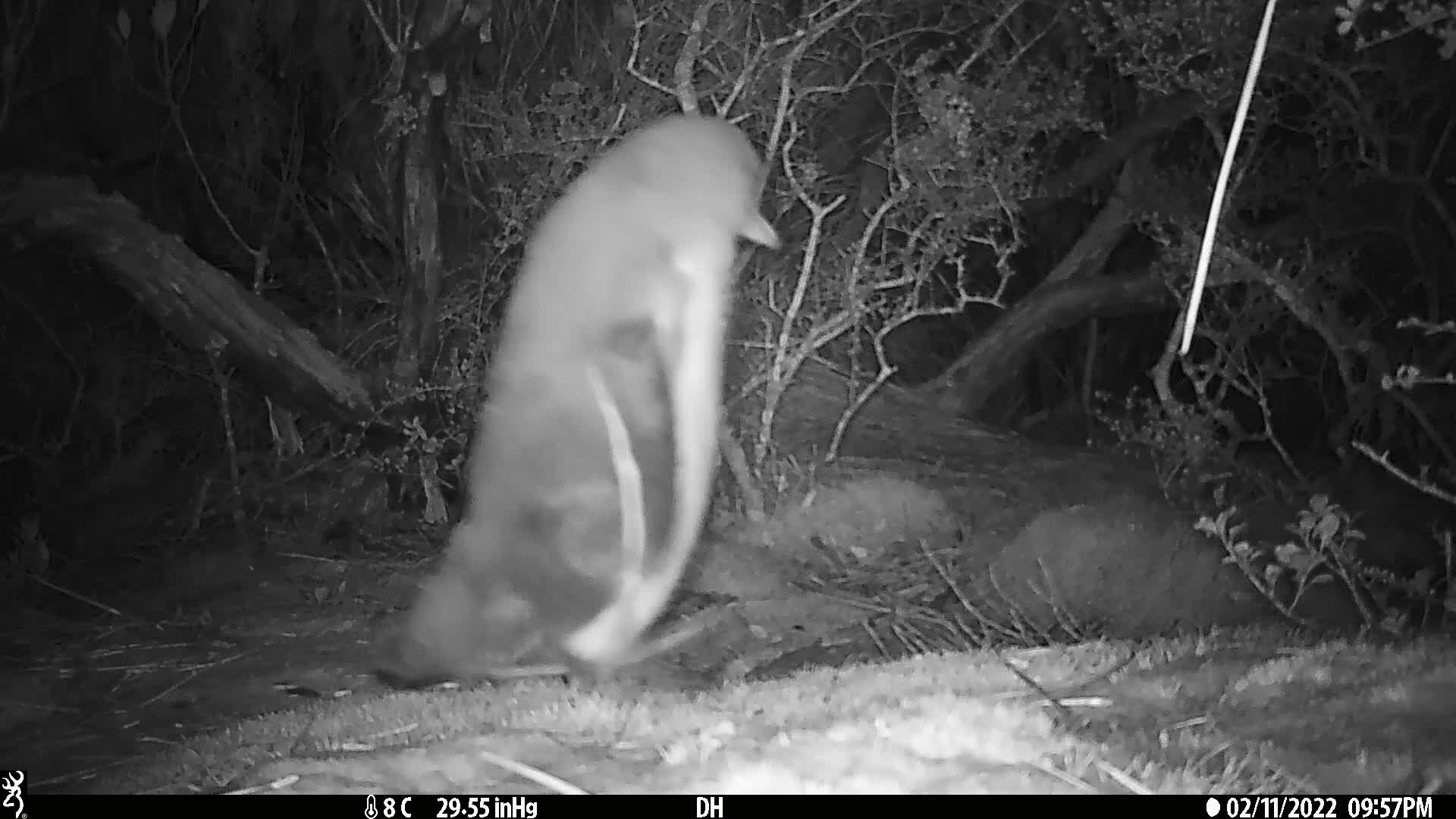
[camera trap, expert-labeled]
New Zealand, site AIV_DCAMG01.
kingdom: Animalia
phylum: Chordata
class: Aves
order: Sphenisciformes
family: Spheniscidae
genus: Megadyptes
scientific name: Megadyptes antipodes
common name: yellow-eyed penguin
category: yellow eyed penguin